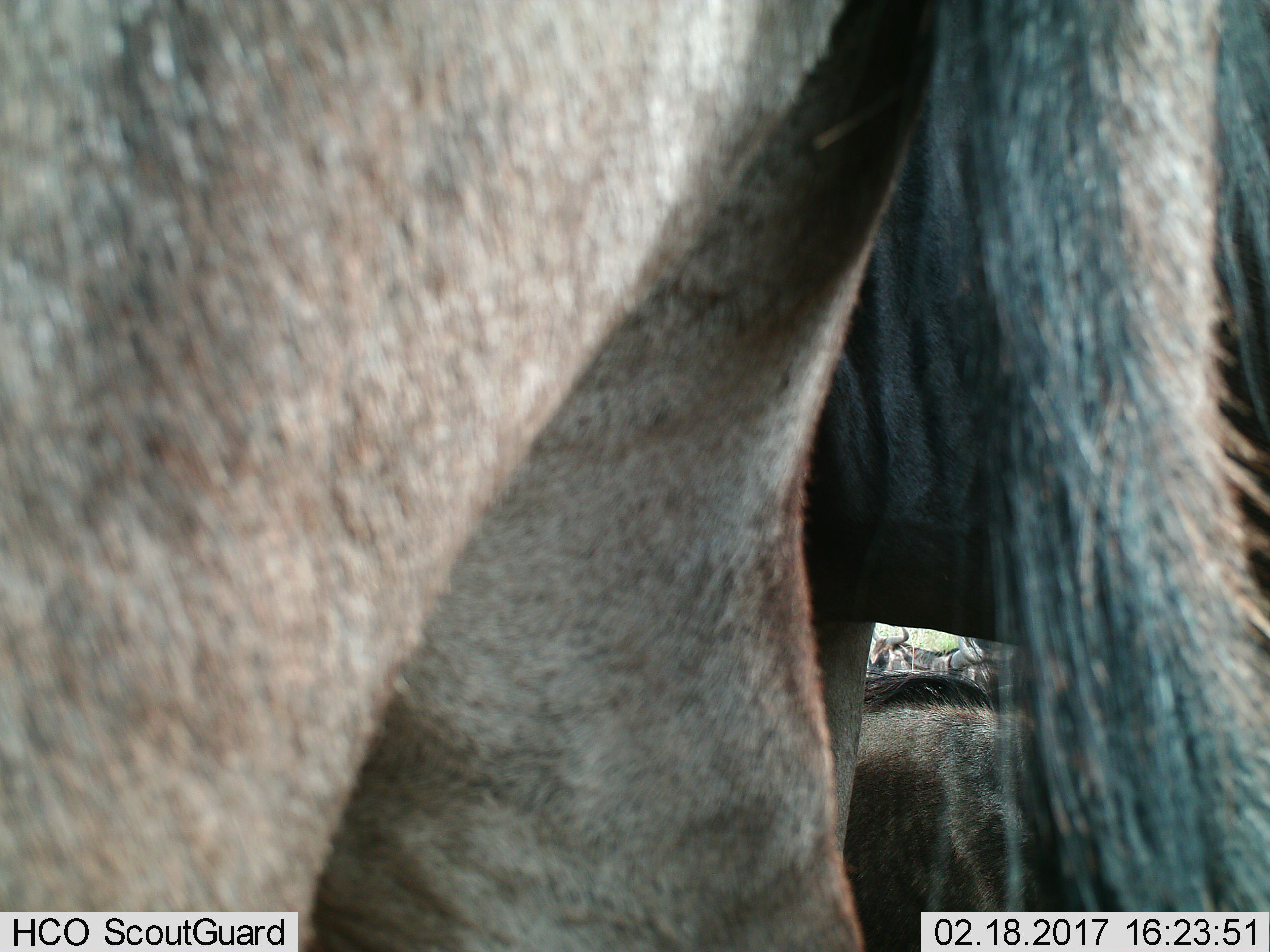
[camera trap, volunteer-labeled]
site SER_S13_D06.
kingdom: Animalia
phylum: Chordata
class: Mammalia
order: Artiodactyla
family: Bovidae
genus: Connochaetes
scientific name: Connochaetes taurinus taurinus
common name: blue wildebeest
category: wildebeestblue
Wildebeestblue (blue wildebeest) (Connochaetes taurinus taurinus), count 3. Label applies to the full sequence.